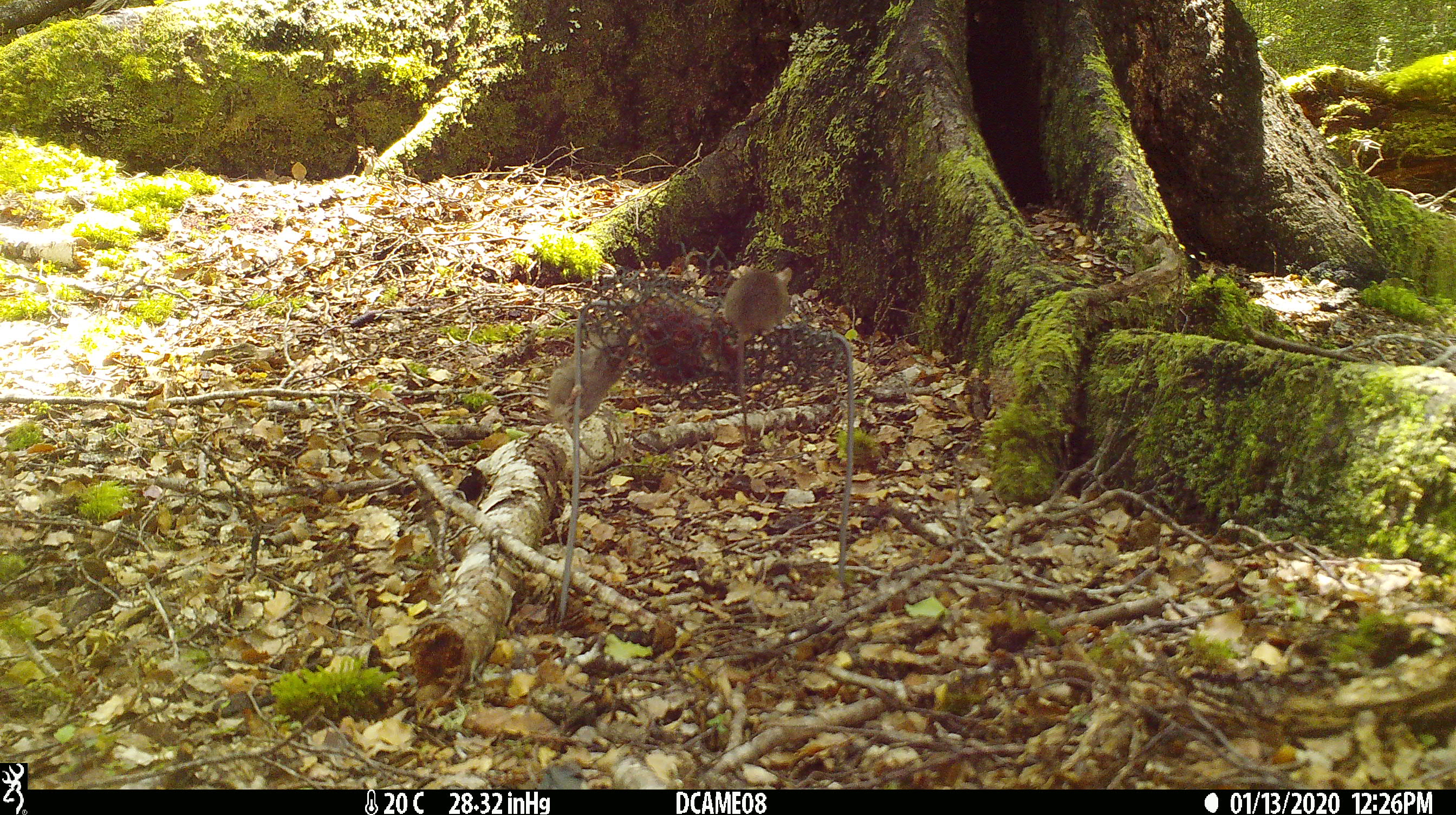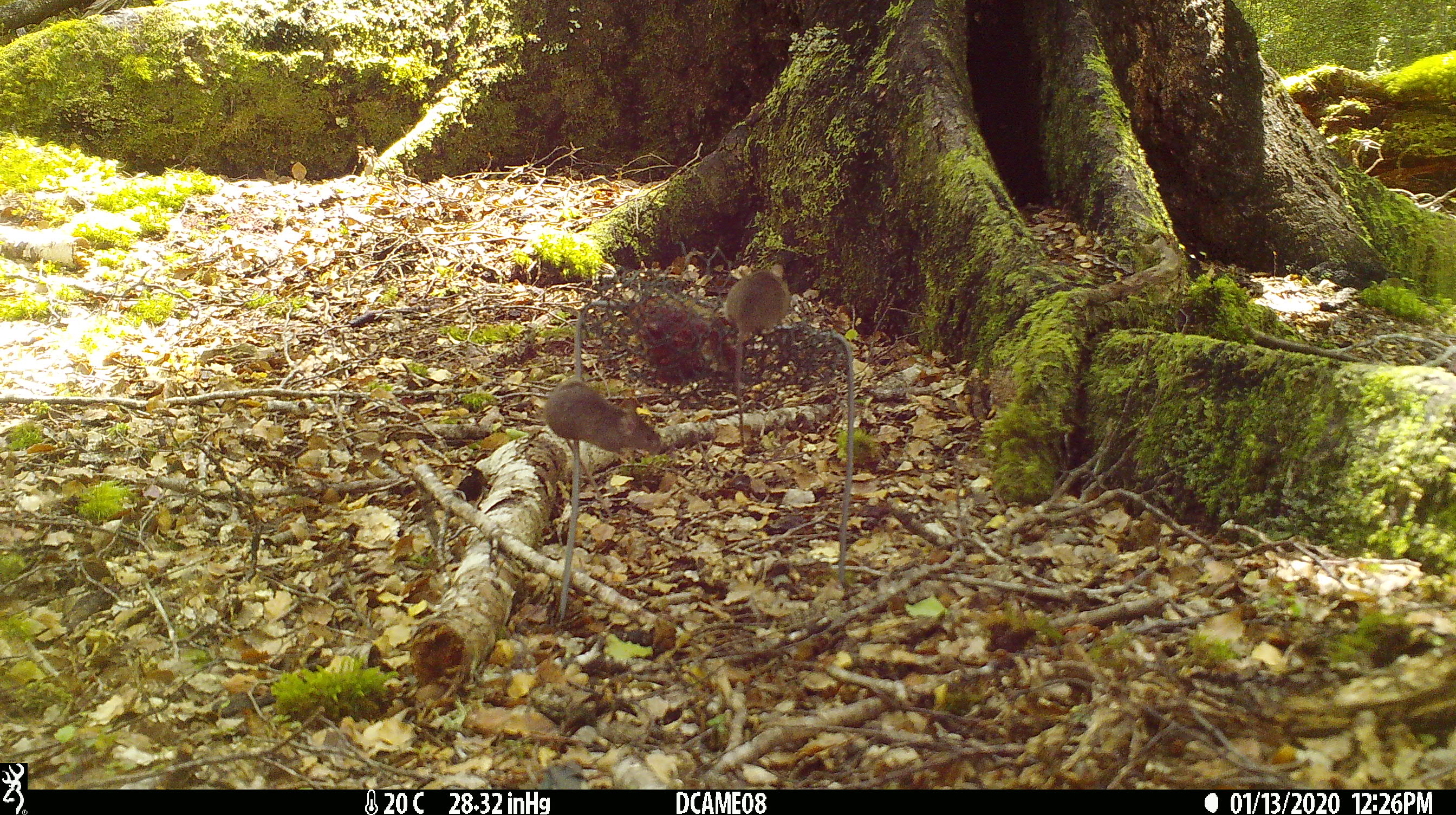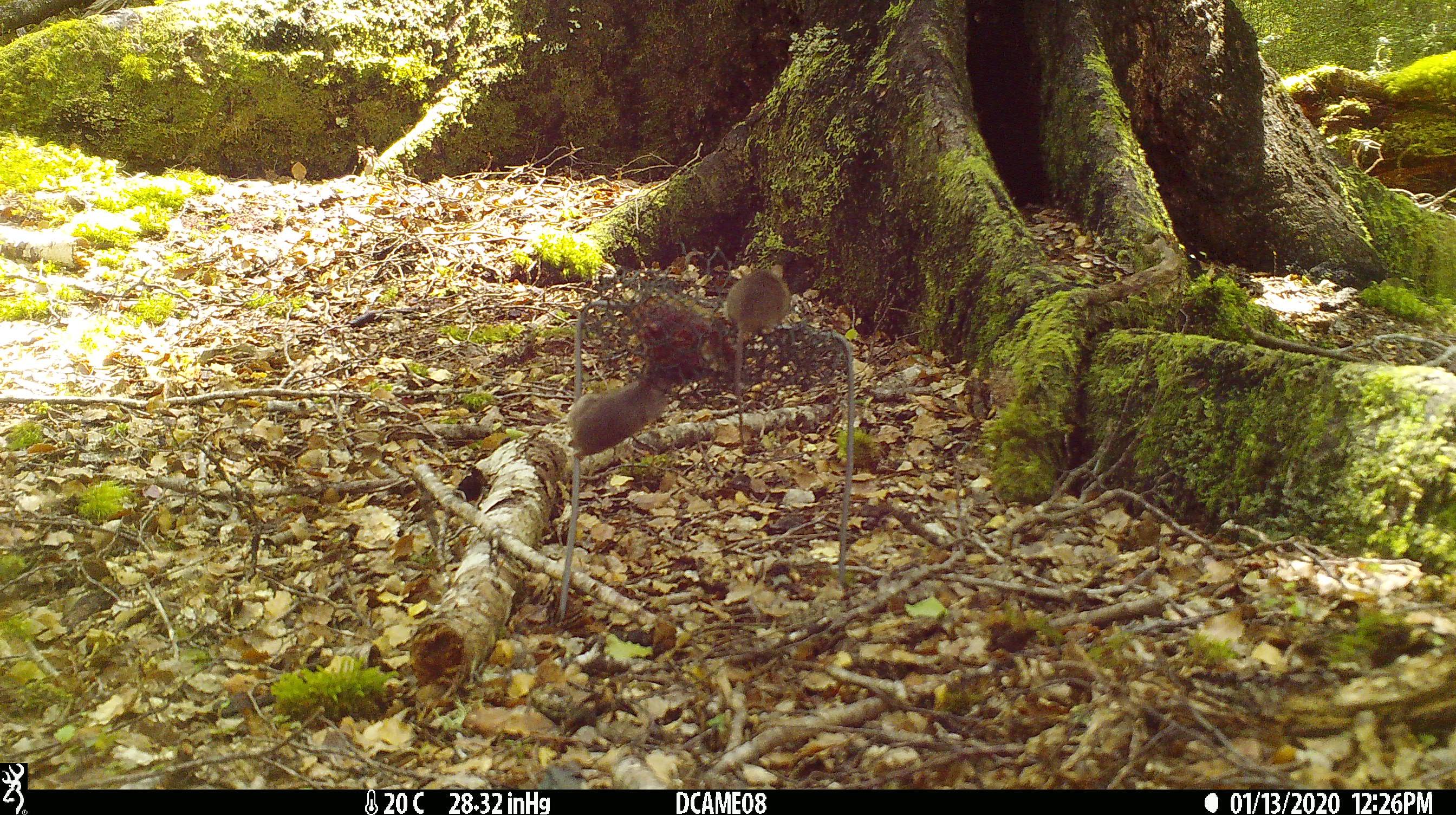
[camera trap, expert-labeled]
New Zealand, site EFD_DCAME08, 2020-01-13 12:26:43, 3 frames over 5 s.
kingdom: Animalia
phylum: Chordata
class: Mammalia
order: Rodentia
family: Muridae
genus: Mus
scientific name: Mus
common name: mouse